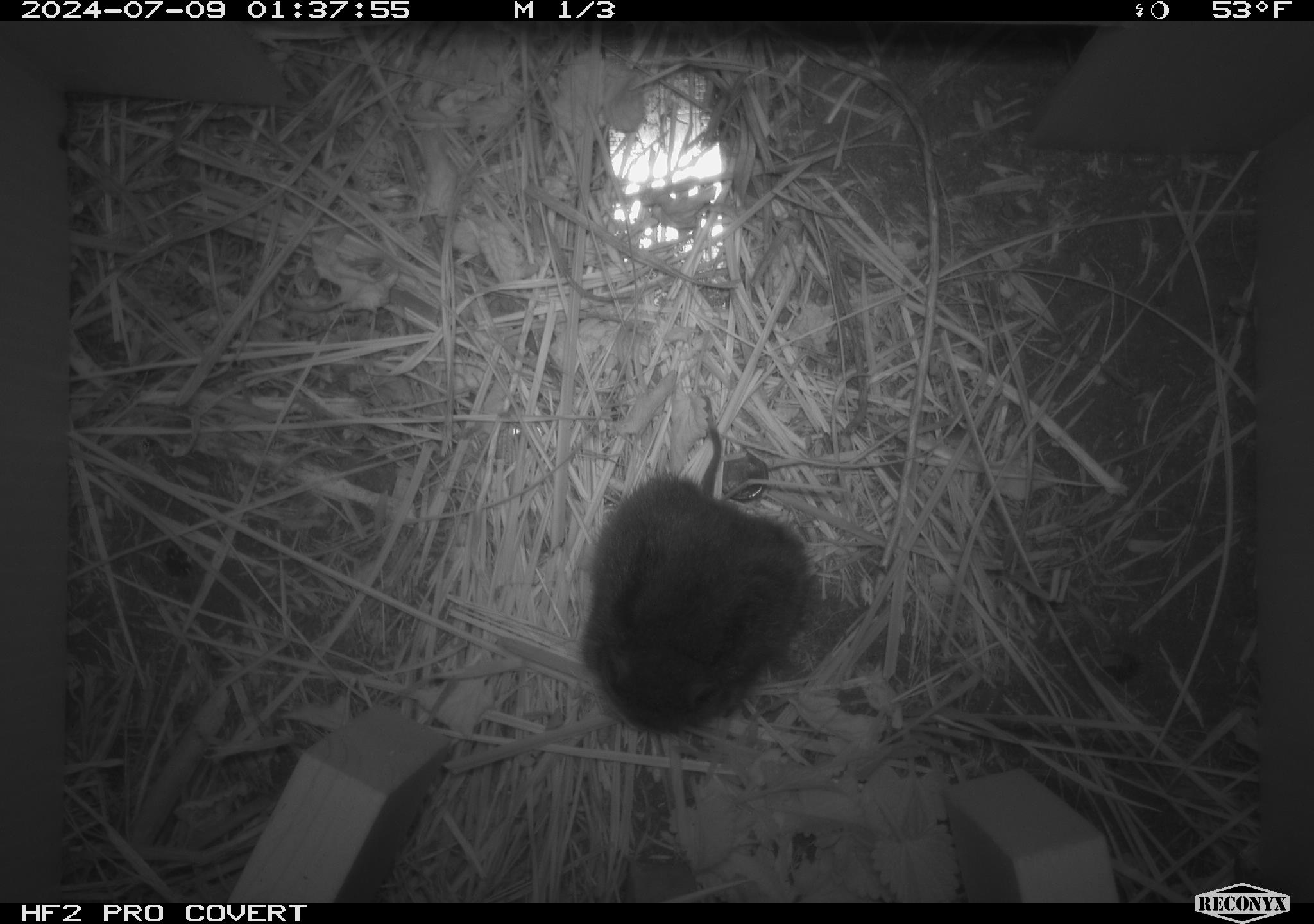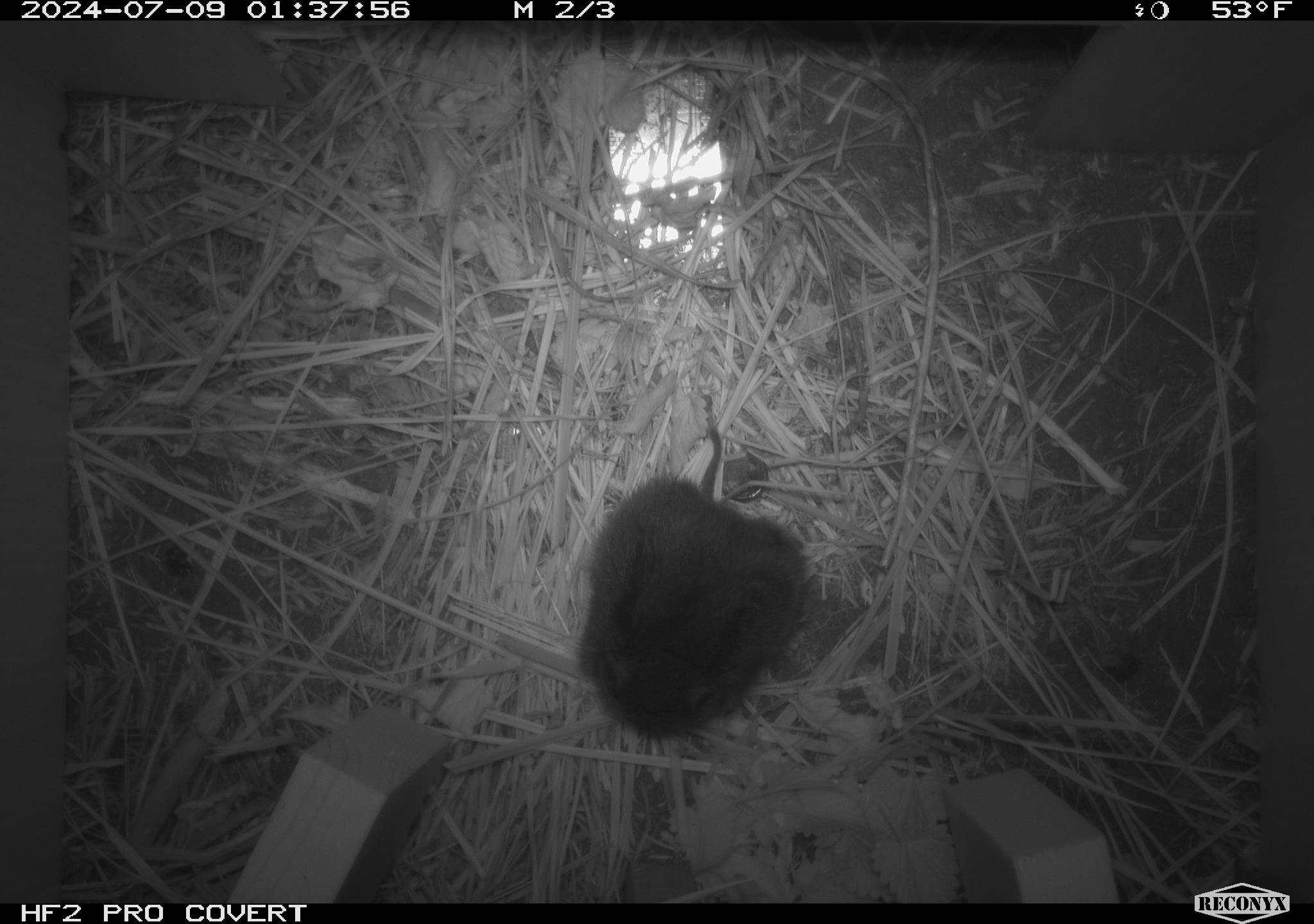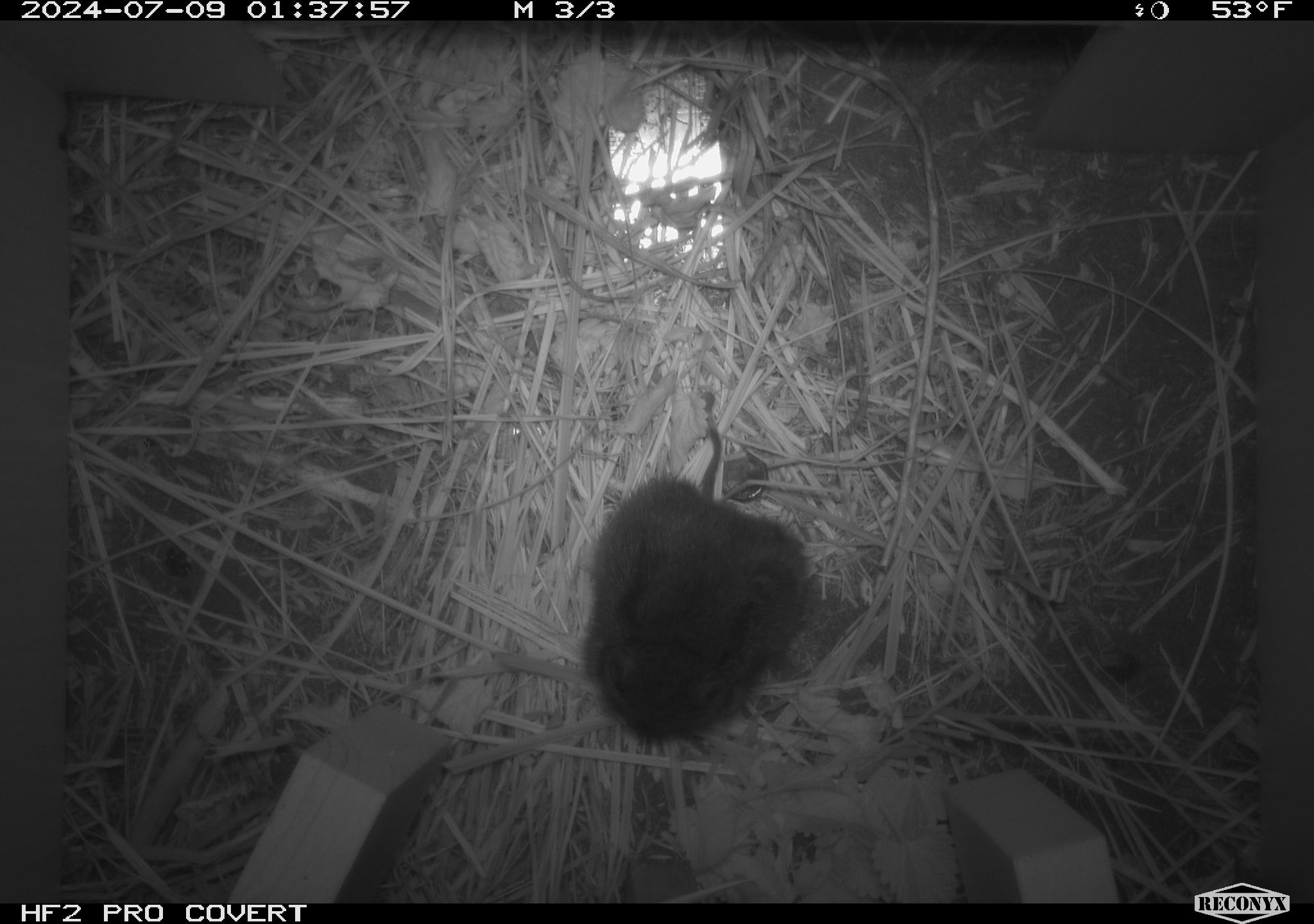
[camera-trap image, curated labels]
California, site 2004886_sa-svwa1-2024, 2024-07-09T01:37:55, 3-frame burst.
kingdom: Animalia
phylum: Chordata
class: Mammalia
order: Rodentia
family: Cricetidae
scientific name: Arvicolinae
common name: voles, lemmings, and muskrats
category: arvicolinae subfamily